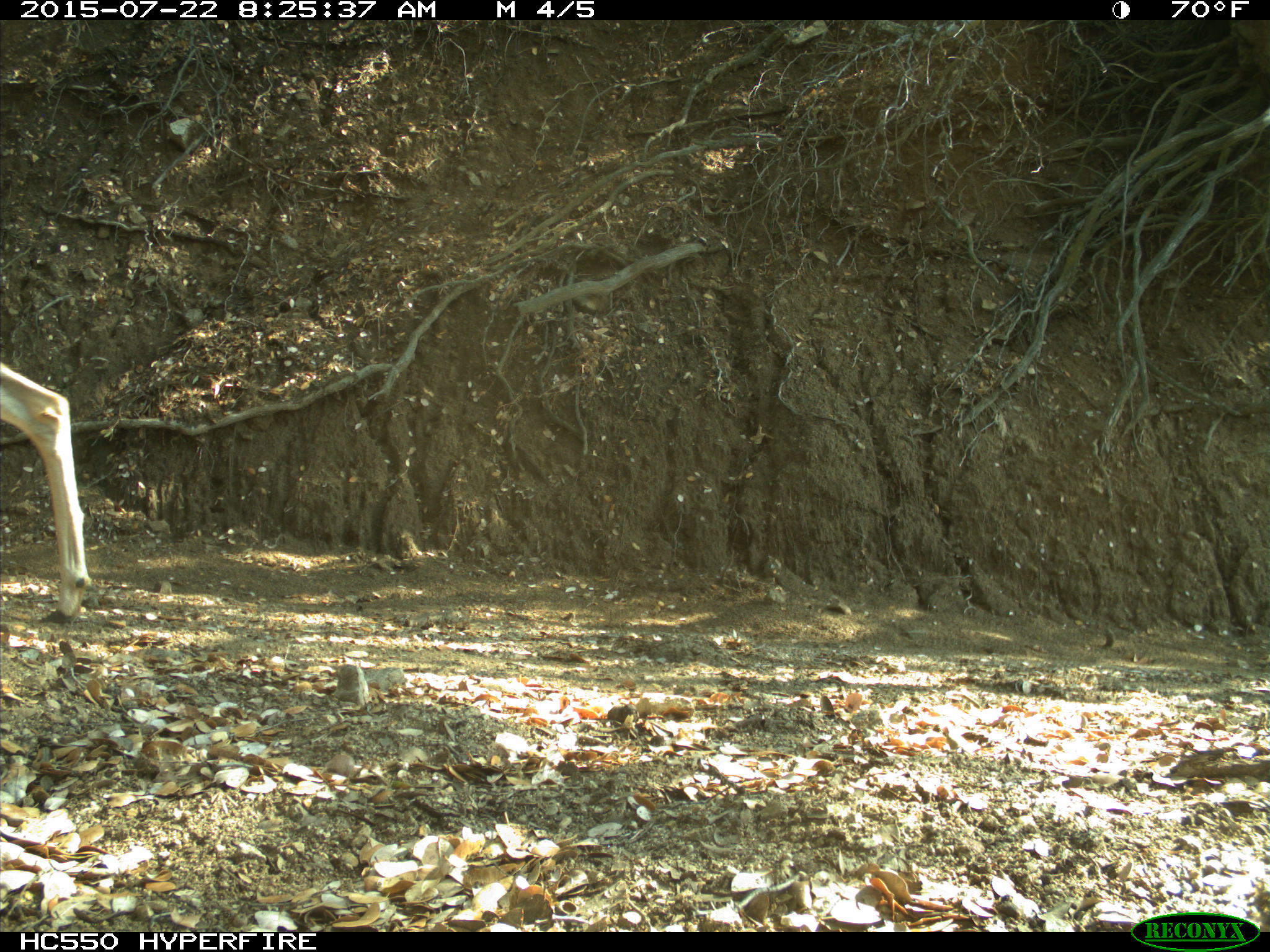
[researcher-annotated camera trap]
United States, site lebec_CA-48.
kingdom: Animalia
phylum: Chordata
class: Mammalia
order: Artiodactyla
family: Cervidae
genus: Odocoileus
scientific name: Odocoileus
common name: deer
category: unidentified deer